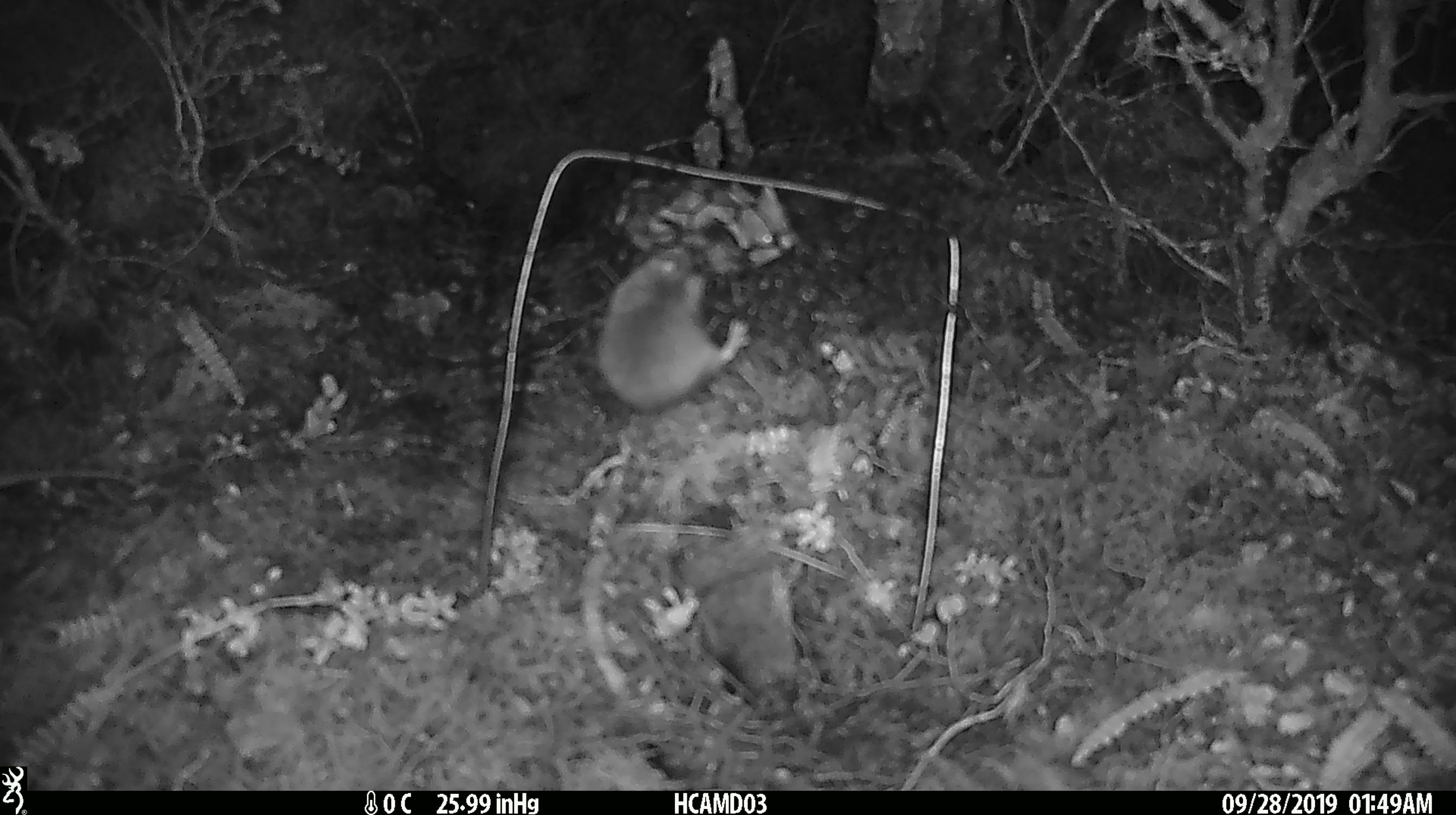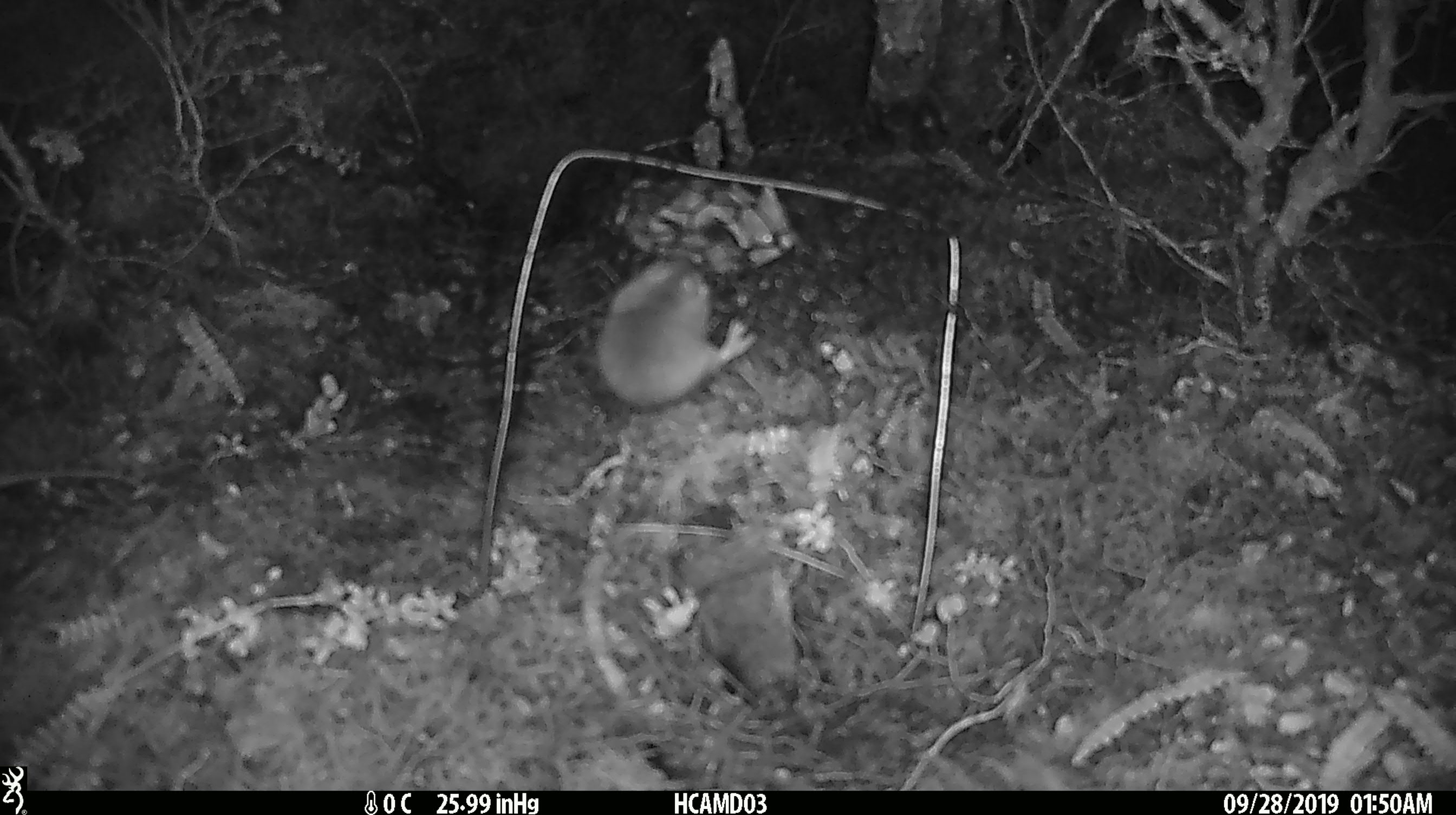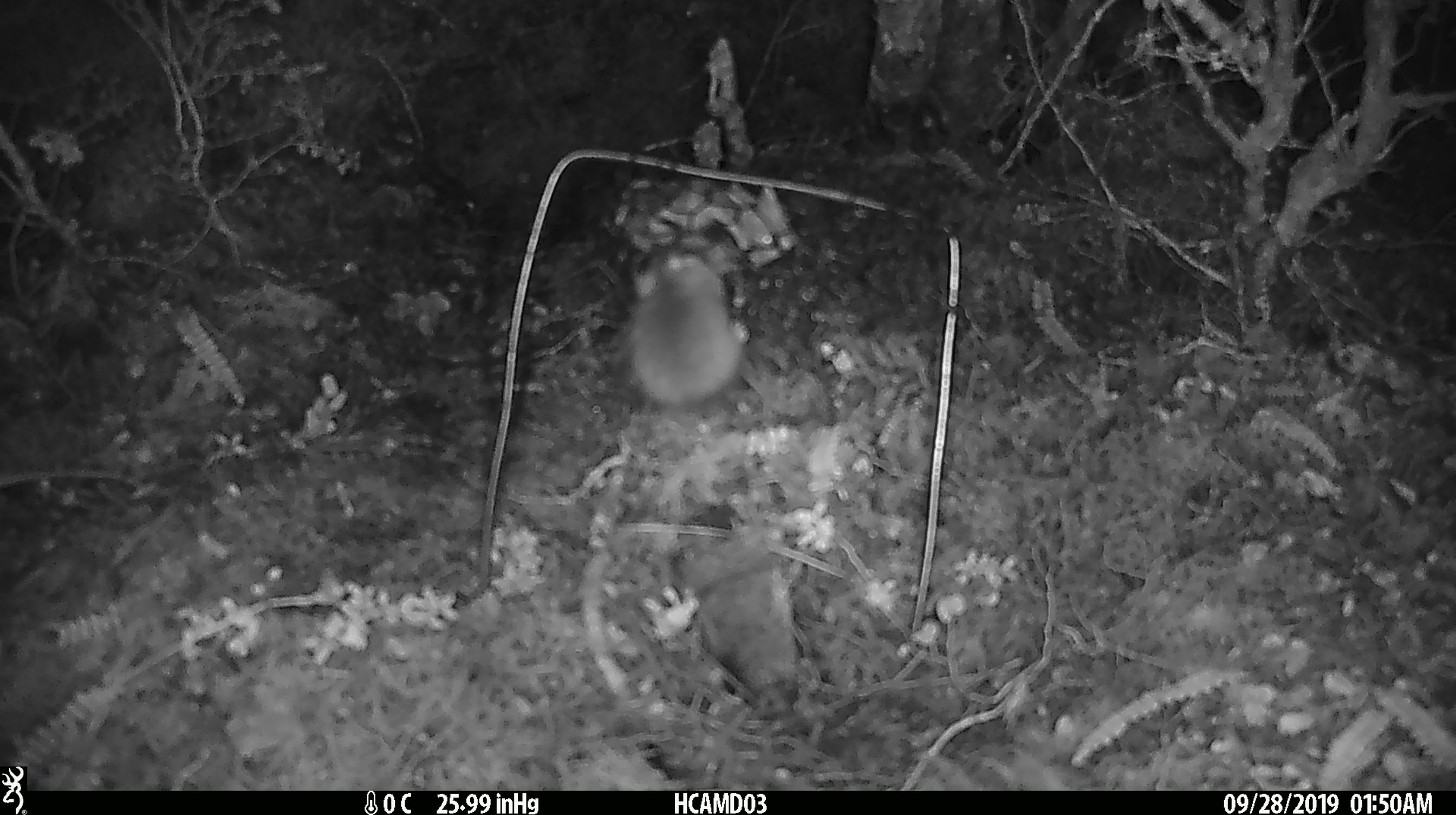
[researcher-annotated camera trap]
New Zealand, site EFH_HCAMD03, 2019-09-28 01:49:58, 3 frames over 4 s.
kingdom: Animalia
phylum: Chordata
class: Mammalia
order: Rodentia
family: Muridae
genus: Mus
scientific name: Mus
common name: mouse